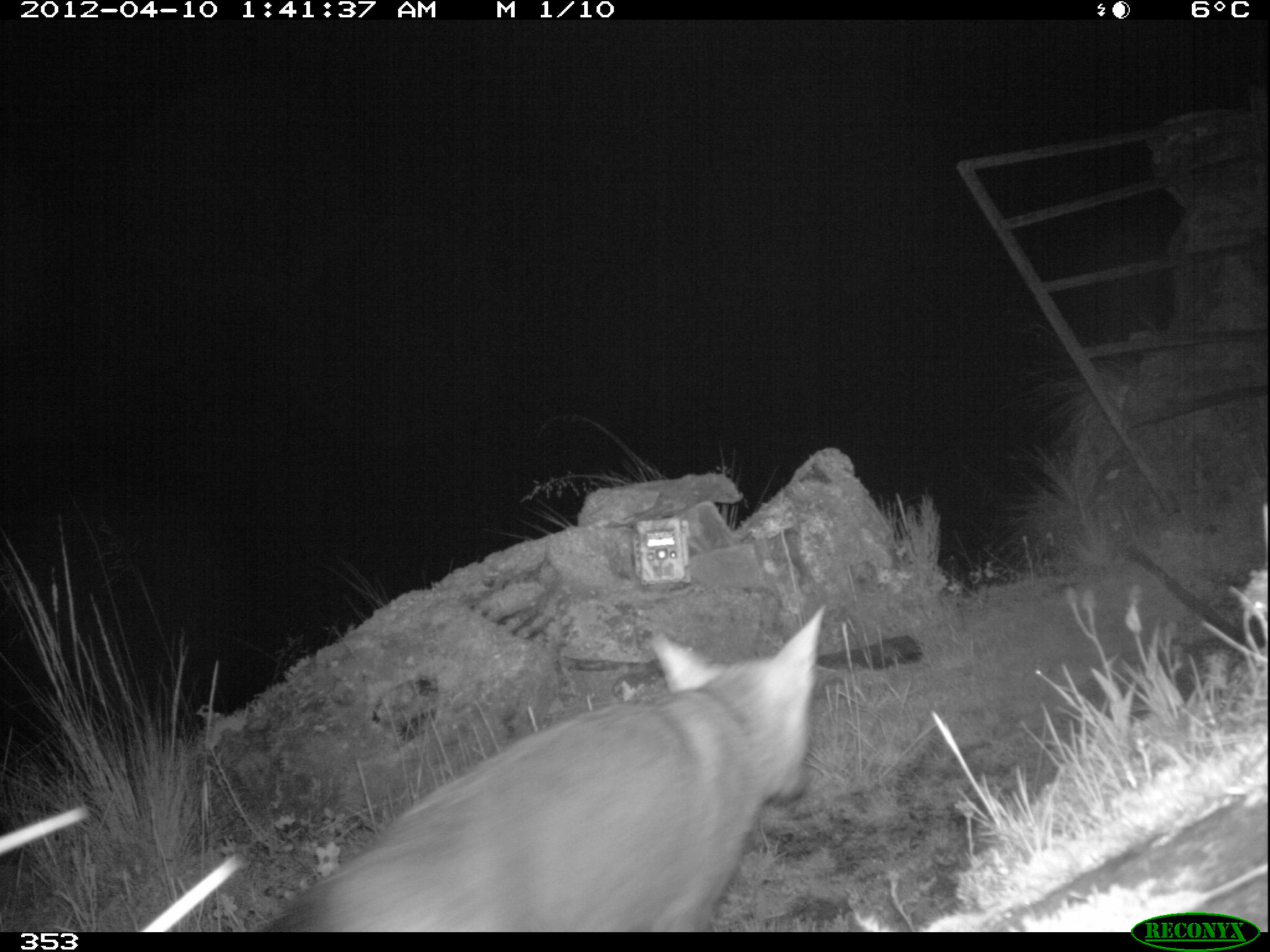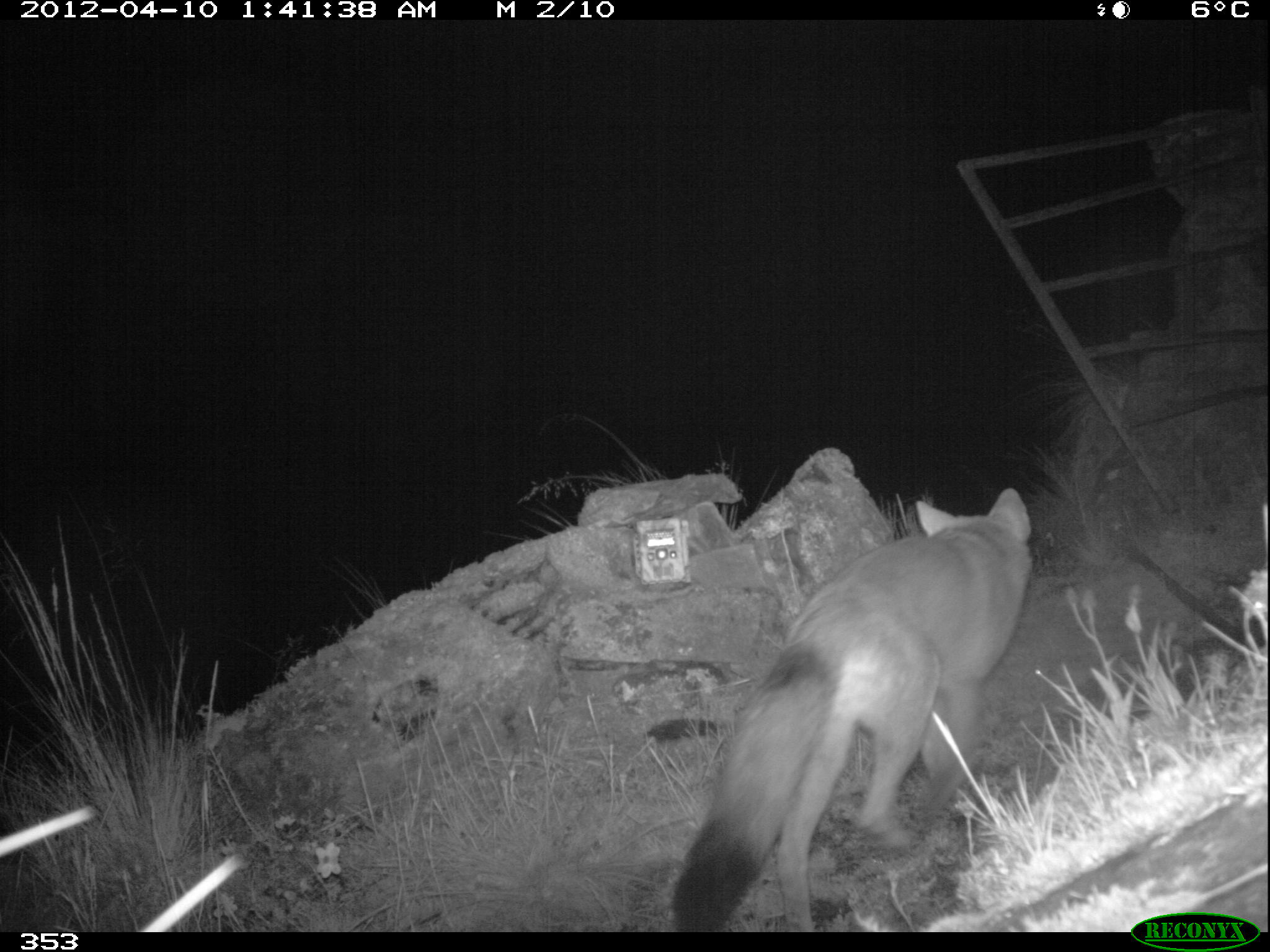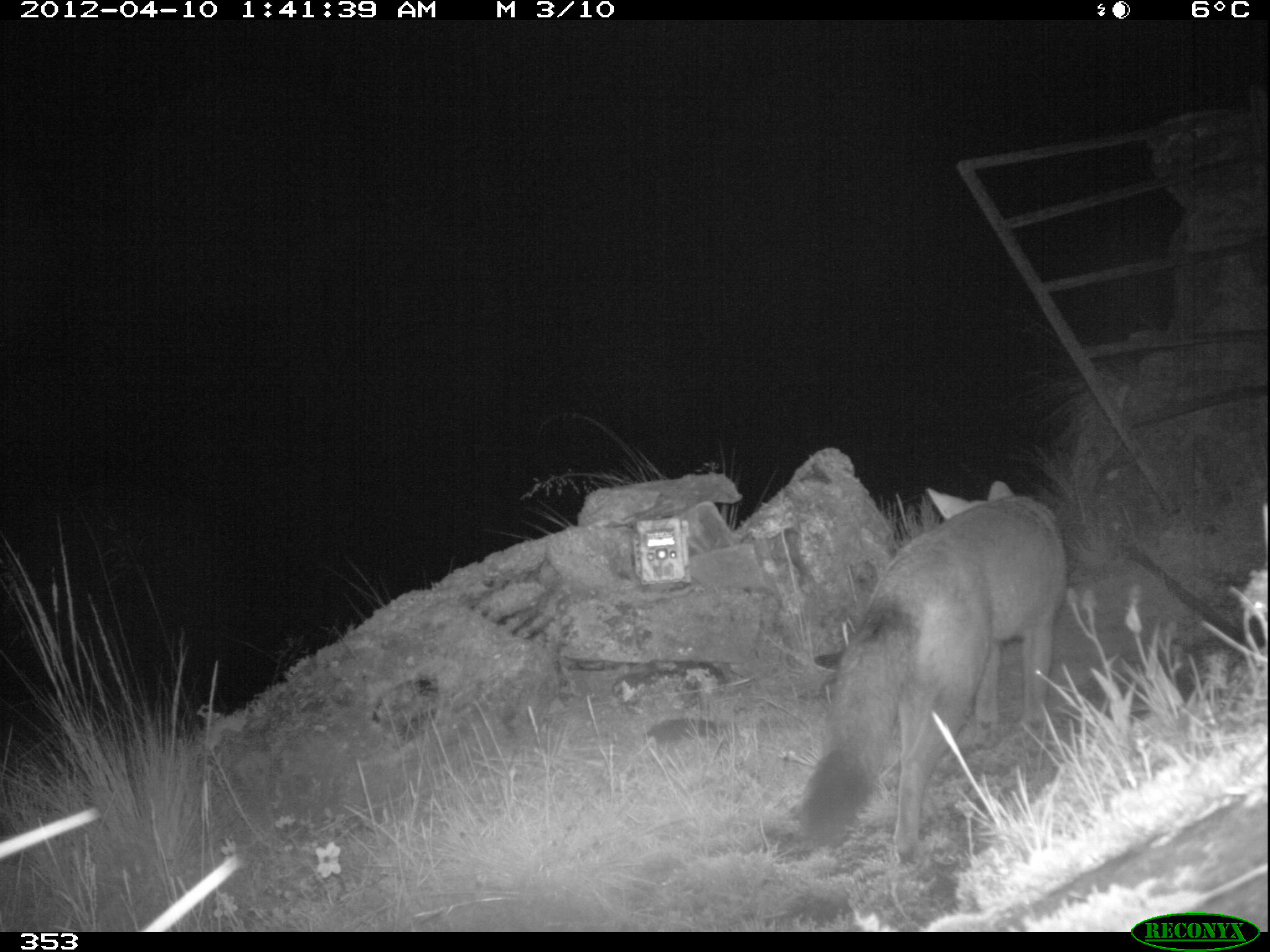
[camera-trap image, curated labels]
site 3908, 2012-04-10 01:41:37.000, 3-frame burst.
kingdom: Animalia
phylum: Chordata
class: Mammalia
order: Carnivora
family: Canidae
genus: Lycalopex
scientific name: Lycalopex culpaeus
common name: culpeo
Lycalopex culpaeus (culpeo).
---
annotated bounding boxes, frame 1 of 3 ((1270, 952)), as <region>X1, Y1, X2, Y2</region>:
lycalopex culpaeus: <region>261, 599, 827, 931</region>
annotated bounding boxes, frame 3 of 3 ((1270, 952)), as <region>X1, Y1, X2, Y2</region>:
lycalopex culpaeus: <region>794, 479, 1070, 863</region>